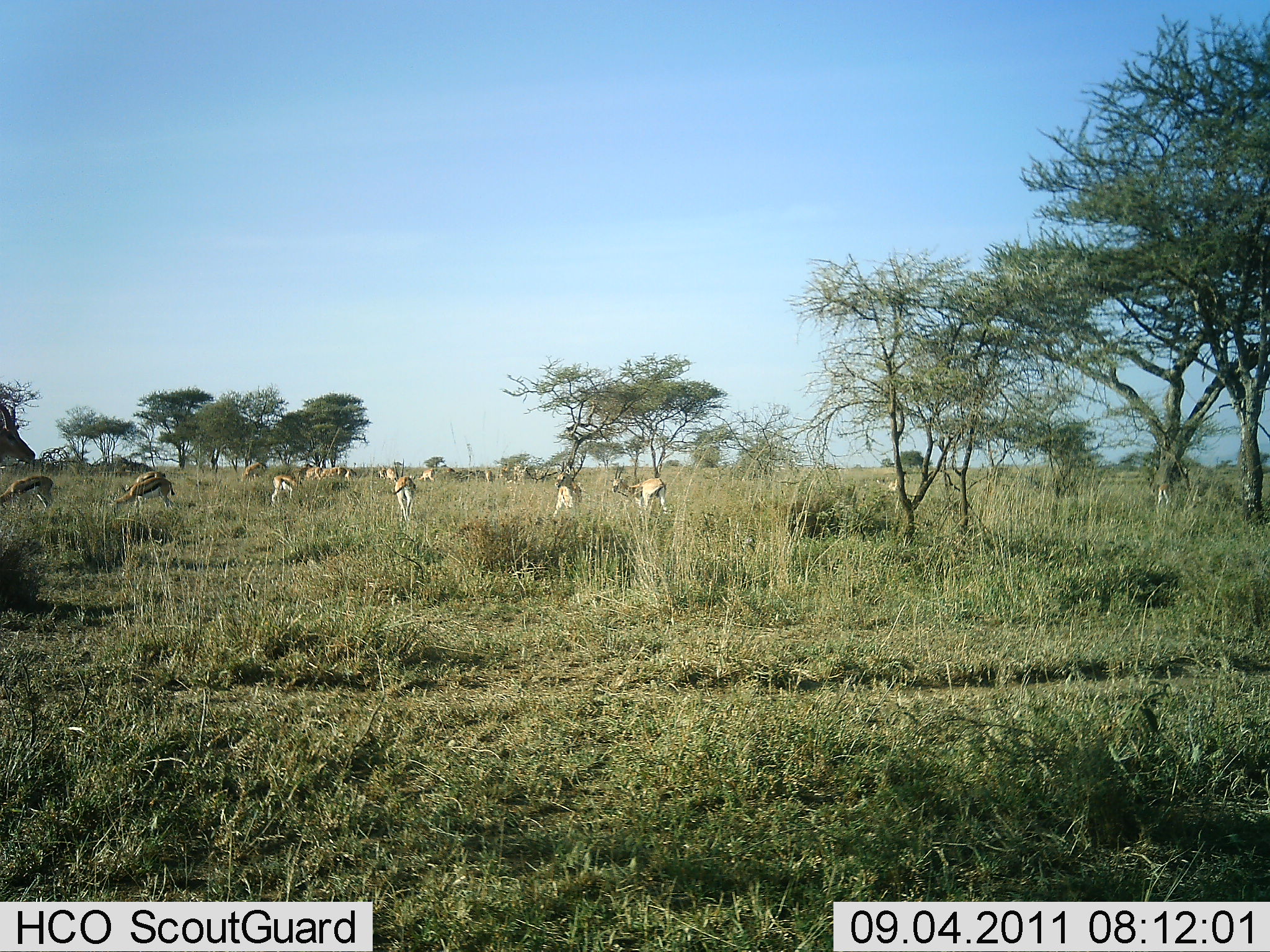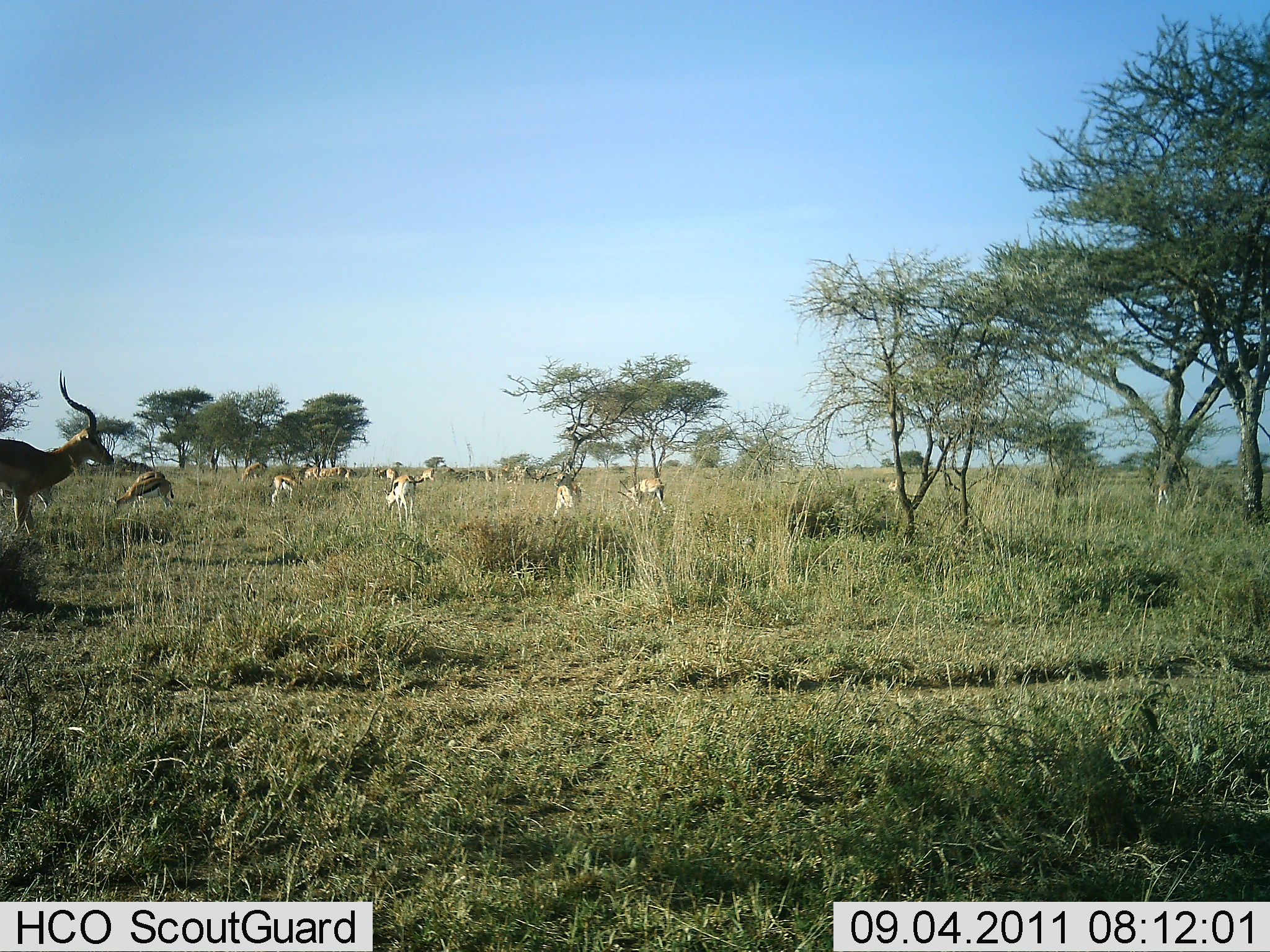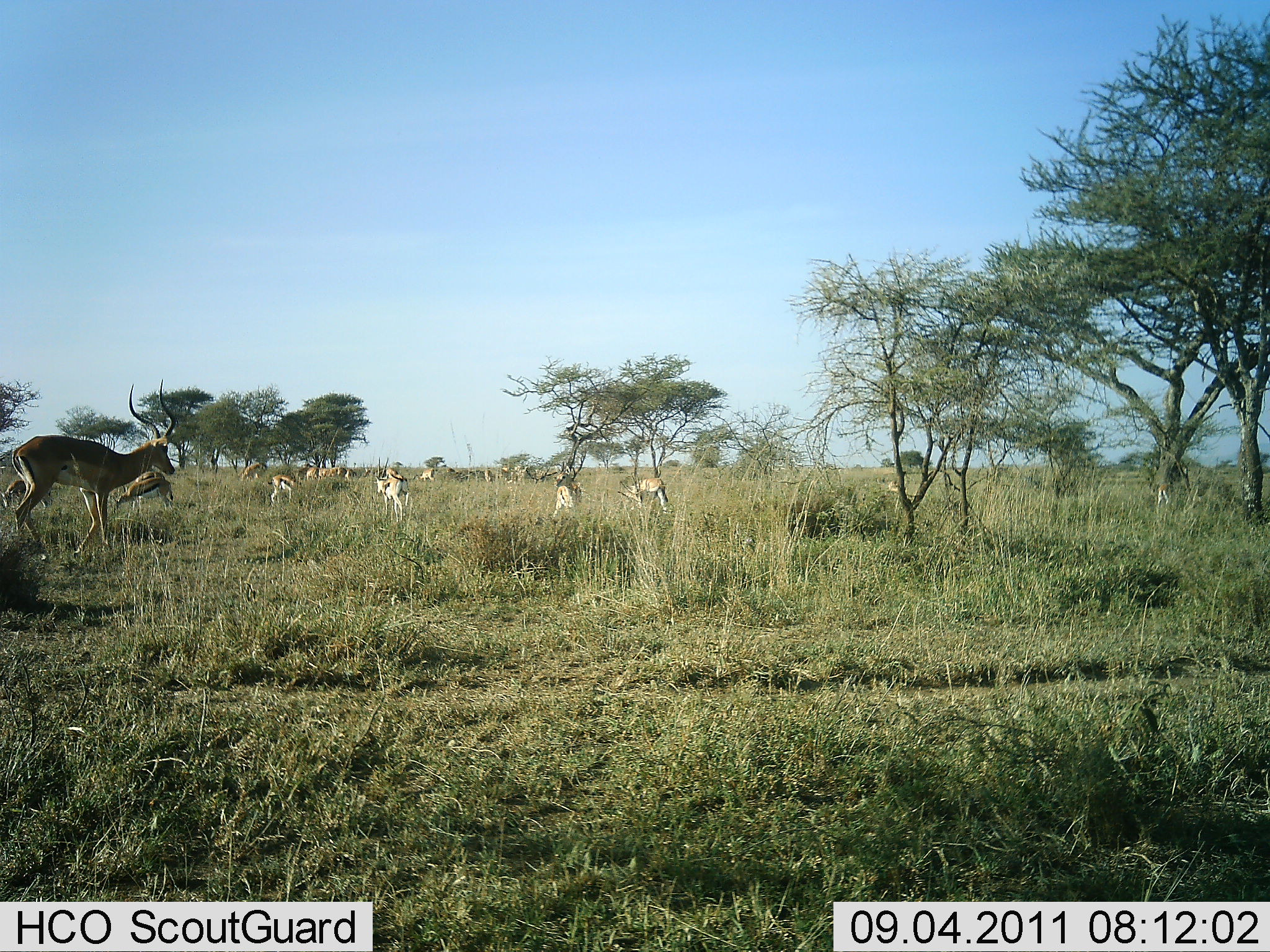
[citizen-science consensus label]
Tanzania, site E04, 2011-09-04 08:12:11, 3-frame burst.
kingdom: Animalia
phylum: Chordata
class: Mammalia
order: Artiodactyla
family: Bovidae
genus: Aepyceros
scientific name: Aepyceros melampus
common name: impala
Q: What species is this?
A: Impala (Aepyceros melampus).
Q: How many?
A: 10.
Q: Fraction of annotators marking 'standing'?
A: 19%.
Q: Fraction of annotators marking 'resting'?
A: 0%.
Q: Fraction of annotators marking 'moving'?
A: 88%.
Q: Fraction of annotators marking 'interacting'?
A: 6%.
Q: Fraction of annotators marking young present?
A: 0%.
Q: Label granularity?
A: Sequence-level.